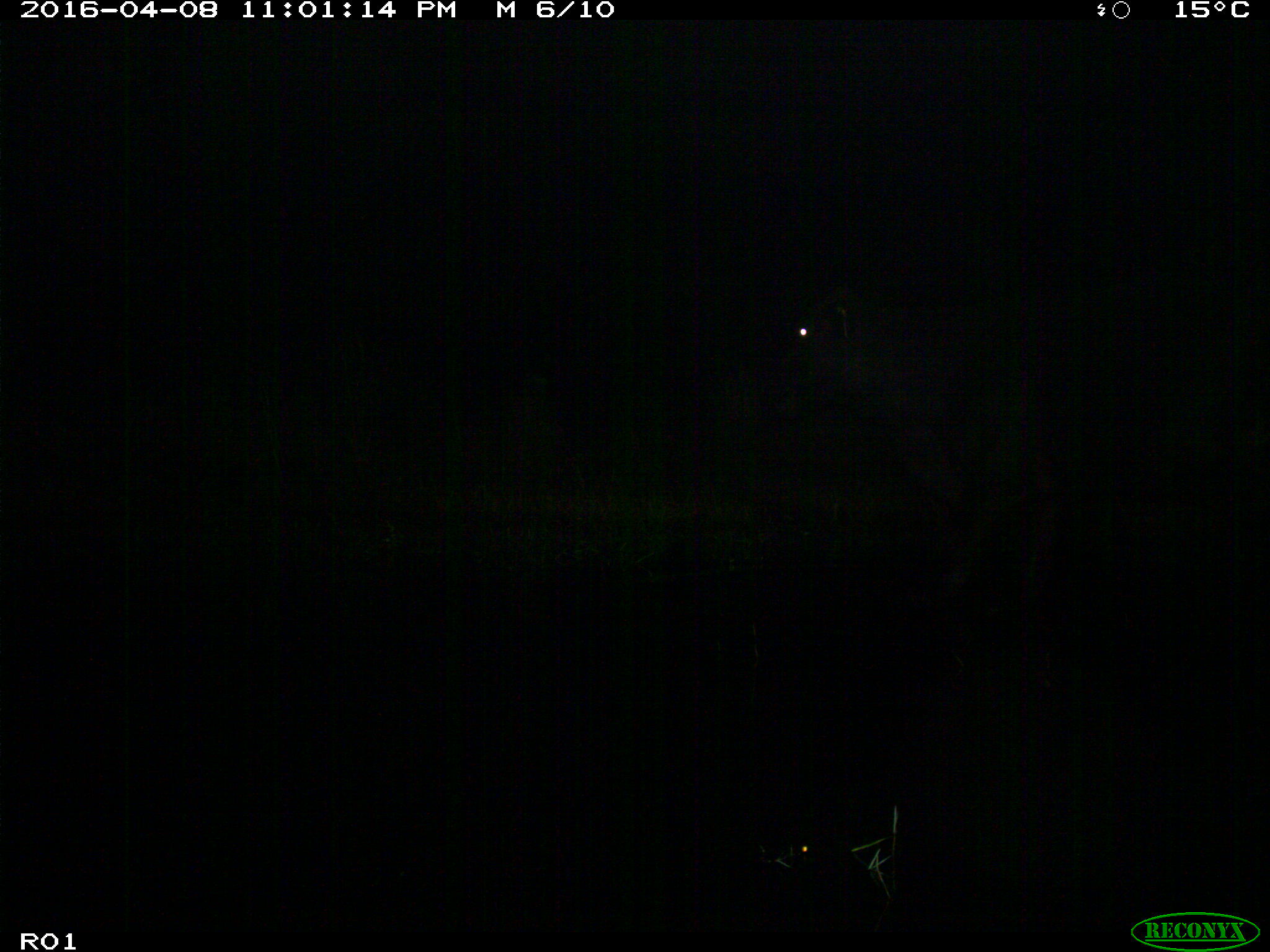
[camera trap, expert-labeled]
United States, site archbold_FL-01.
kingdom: Animalia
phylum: Chordata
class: Mammalia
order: Artiodactyla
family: Bovidae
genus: Bos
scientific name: Bos taurus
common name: domestic cow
Bos taurus (domestic cow).